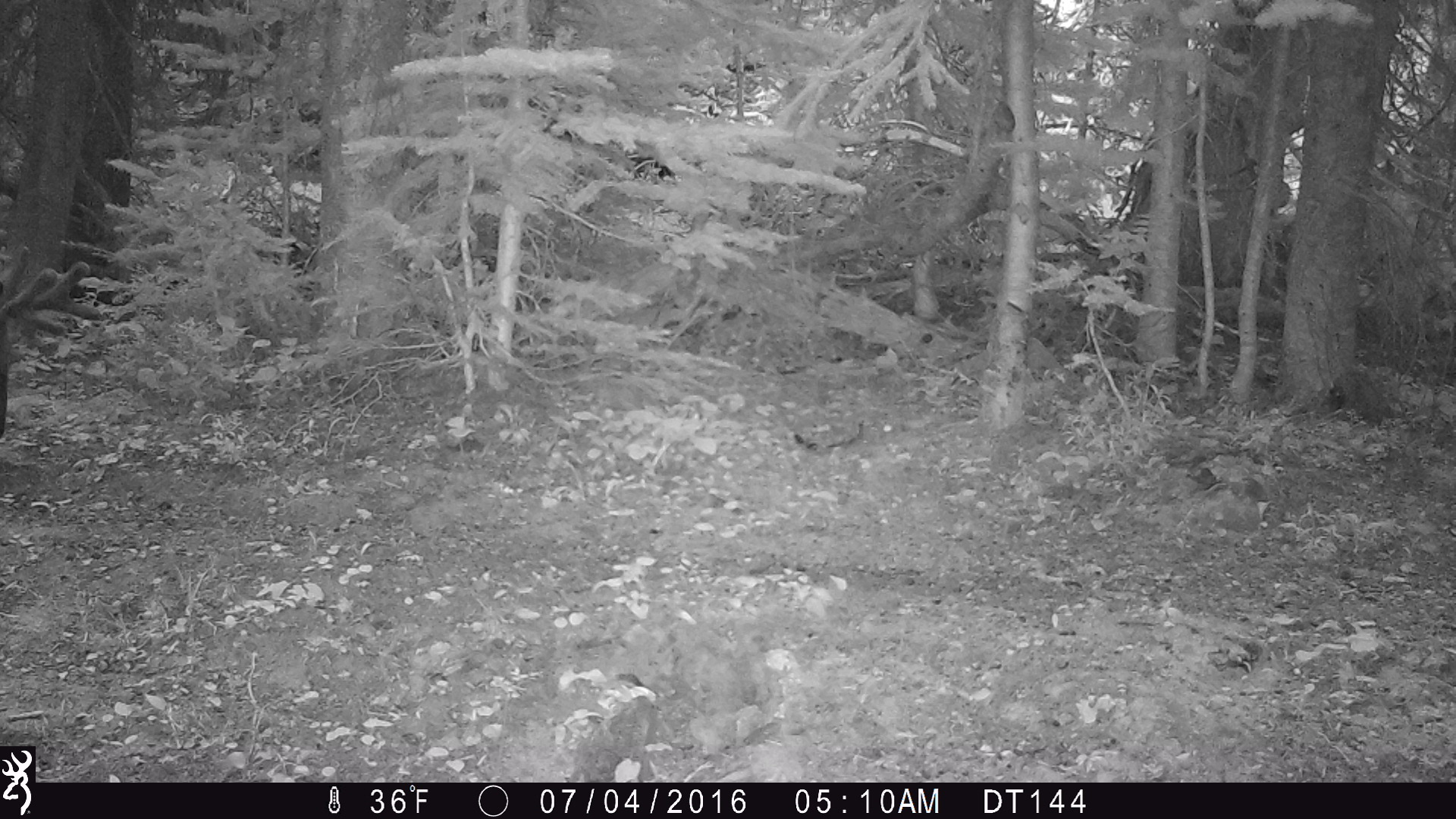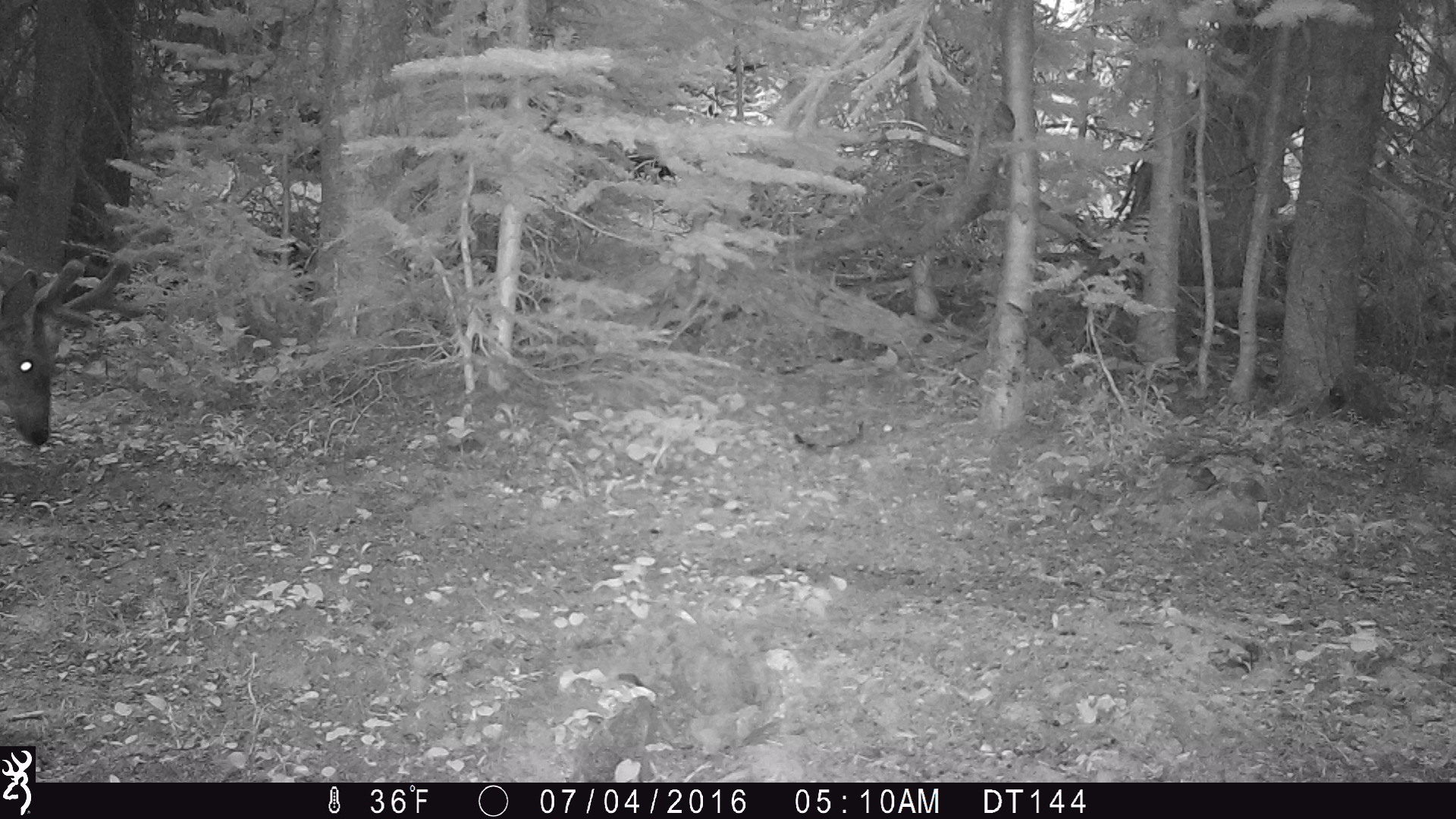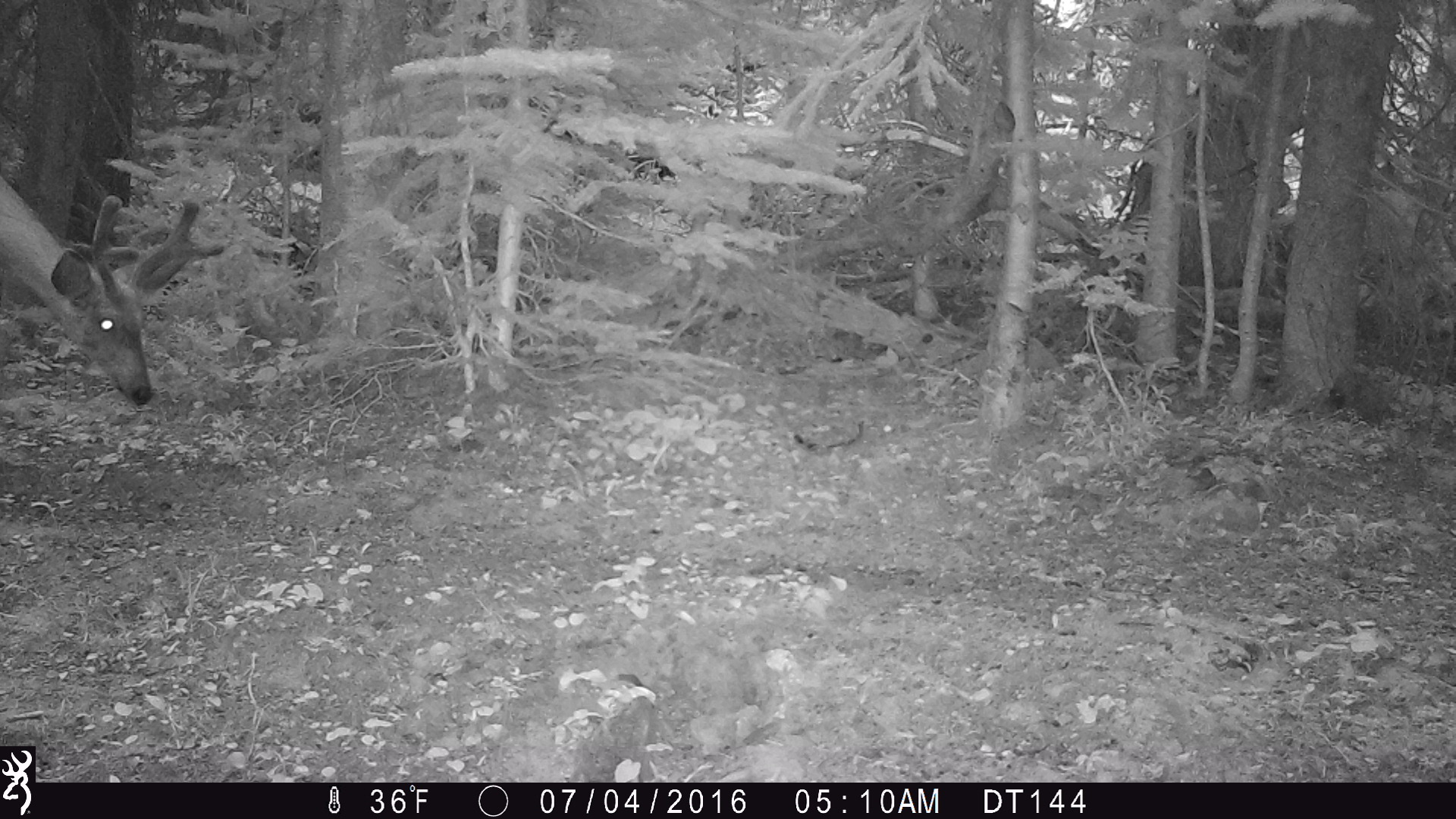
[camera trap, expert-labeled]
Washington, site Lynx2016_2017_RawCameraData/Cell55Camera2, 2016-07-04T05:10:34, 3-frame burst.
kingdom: Animalia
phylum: Chordata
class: Mammalia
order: Artiodactyla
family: Cervidae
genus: Odocoileus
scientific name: Odocoileus hemionus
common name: mule deer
Odocoileus hemionus (mule deer). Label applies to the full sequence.